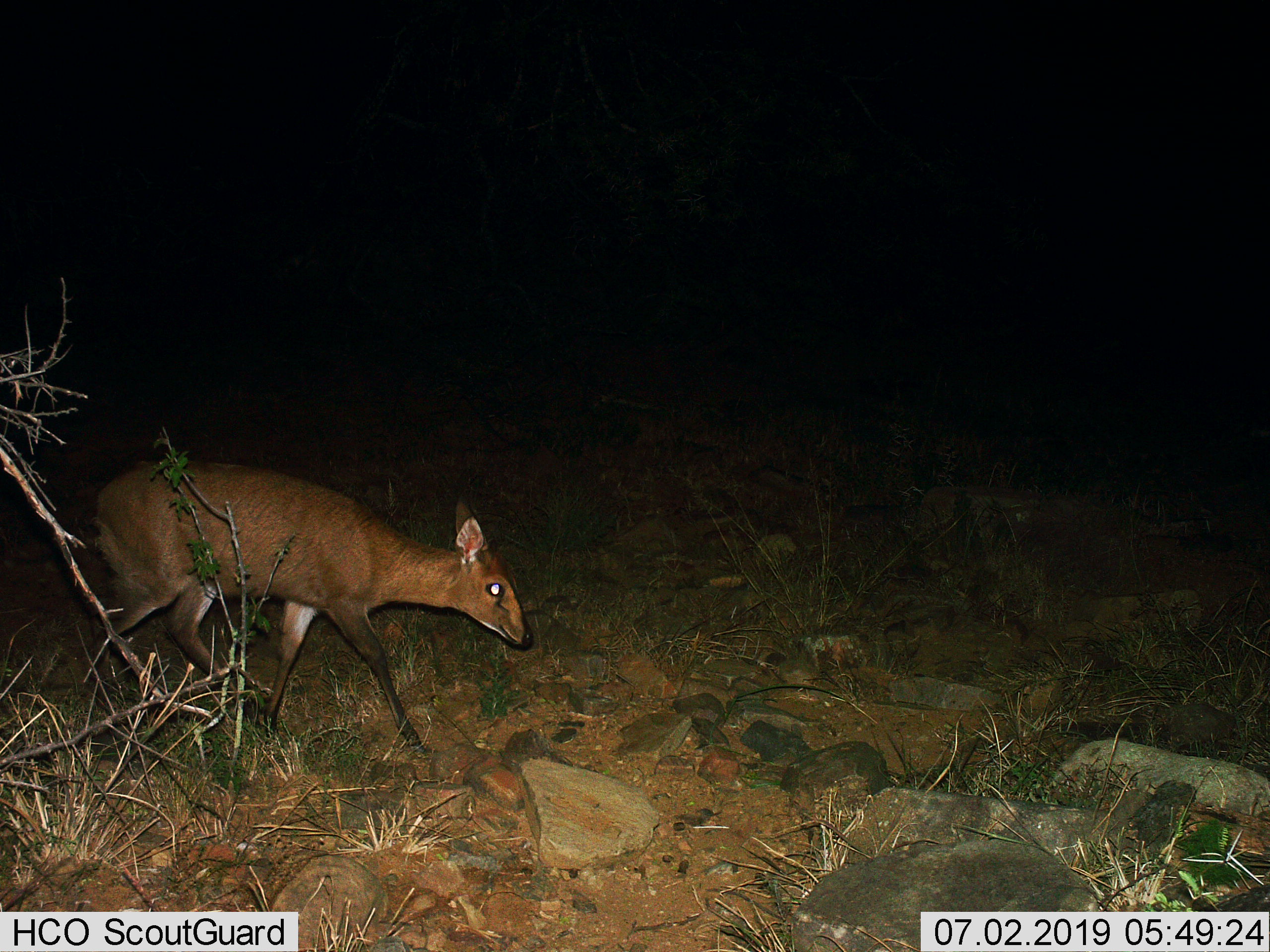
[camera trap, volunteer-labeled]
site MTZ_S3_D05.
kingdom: Animalia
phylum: Chordata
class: Mammalia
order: Artiodactyla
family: Bovidae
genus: Sylvicapra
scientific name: Sylvicapra grimmia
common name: common duiker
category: duikercommongrey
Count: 1.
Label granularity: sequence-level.